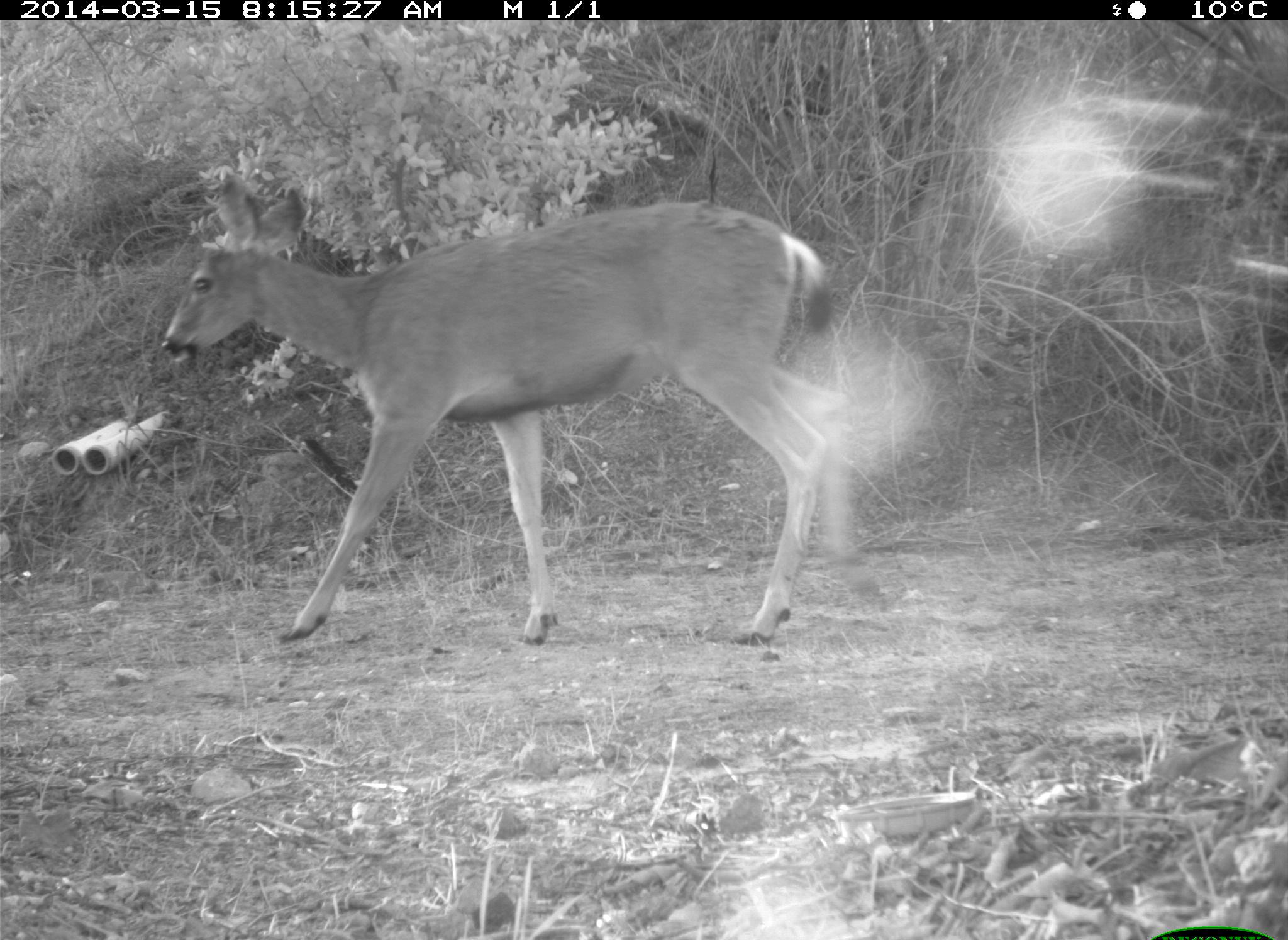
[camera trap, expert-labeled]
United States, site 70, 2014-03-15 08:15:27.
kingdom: Animalia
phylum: Chordata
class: Mammalia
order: Artiodactyla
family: Cervidae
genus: Odocoileus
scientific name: Odocoileus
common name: deer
Deer (Odocoileus).